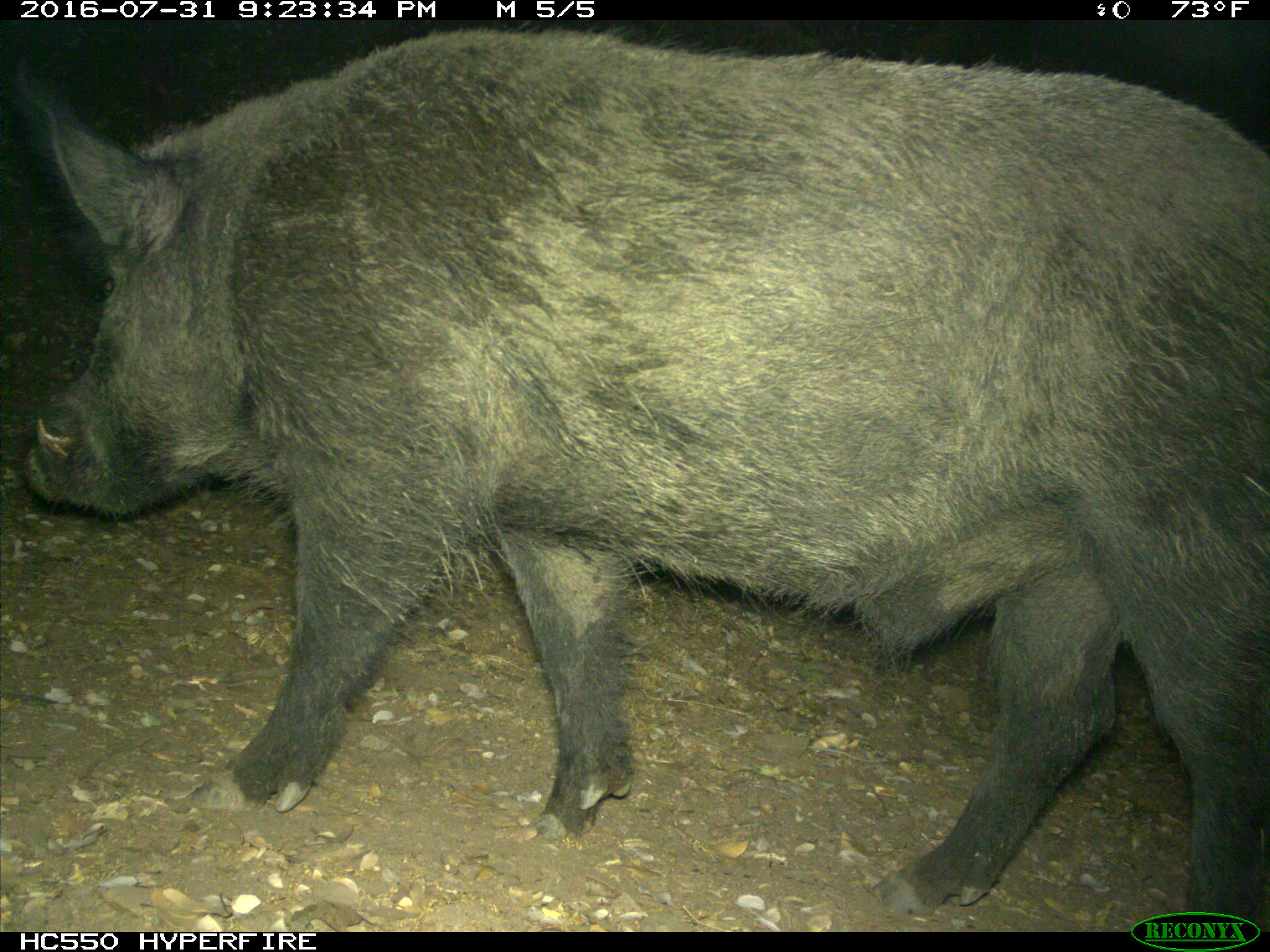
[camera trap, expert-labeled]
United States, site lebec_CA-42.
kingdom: Animalia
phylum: Chordata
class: Mammalia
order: Artiodactyla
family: Suidae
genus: Sus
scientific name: Sus scrofa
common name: wild boar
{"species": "Sus scrofa (wild boar)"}